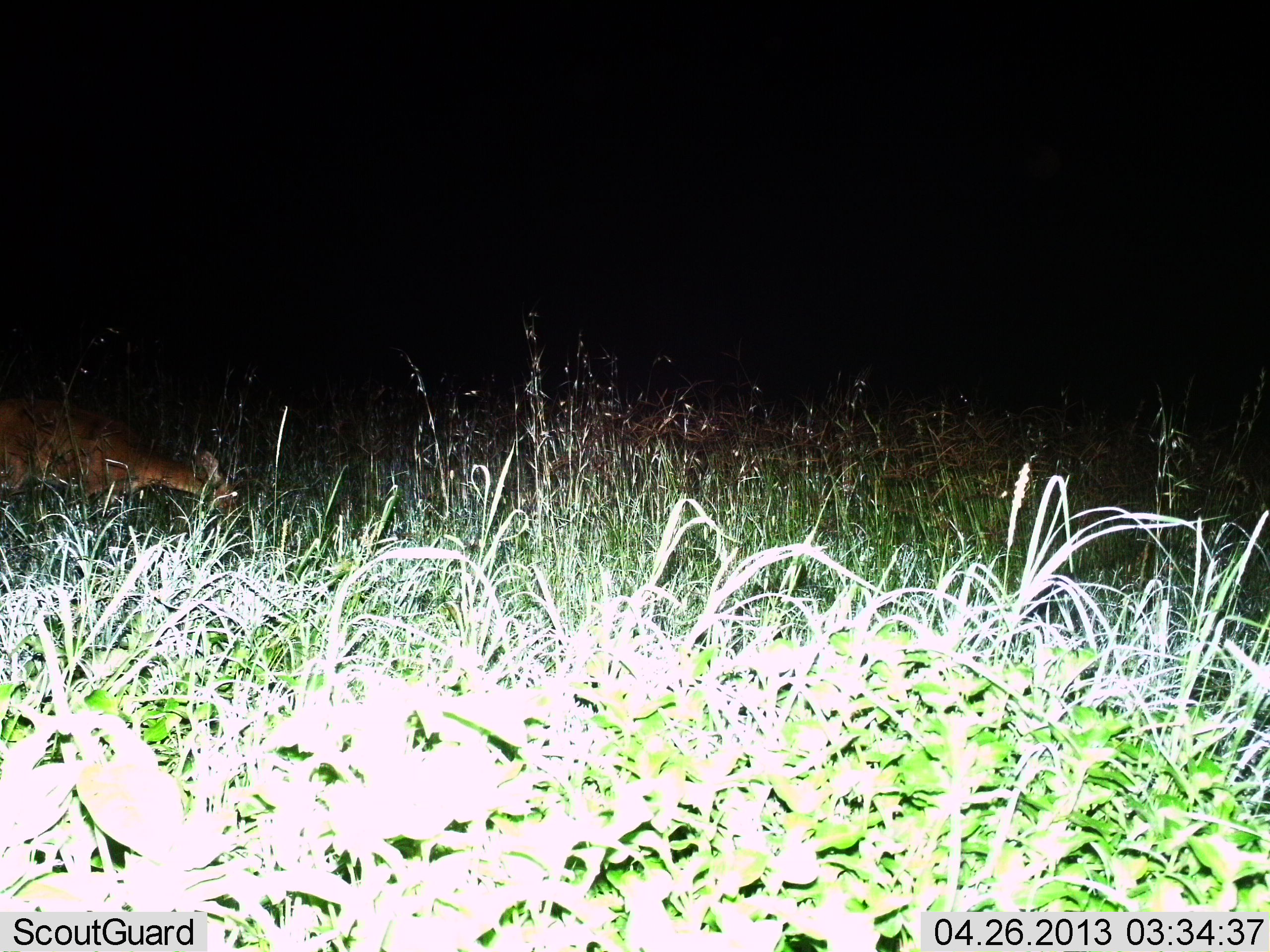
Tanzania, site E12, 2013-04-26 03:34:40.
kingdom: Animalia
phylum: Chordata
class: Mammalia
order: Artiodactyla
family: Bovidae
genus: Redunca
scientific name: Redunca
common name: reedbuck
Reedbuck (Redunca), count 1. Behavior (volunteer vote fractions): standing 18%, resting 9%, moving 9%, interacting 0%. Young present (vote fraction): 0%. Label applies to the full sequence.